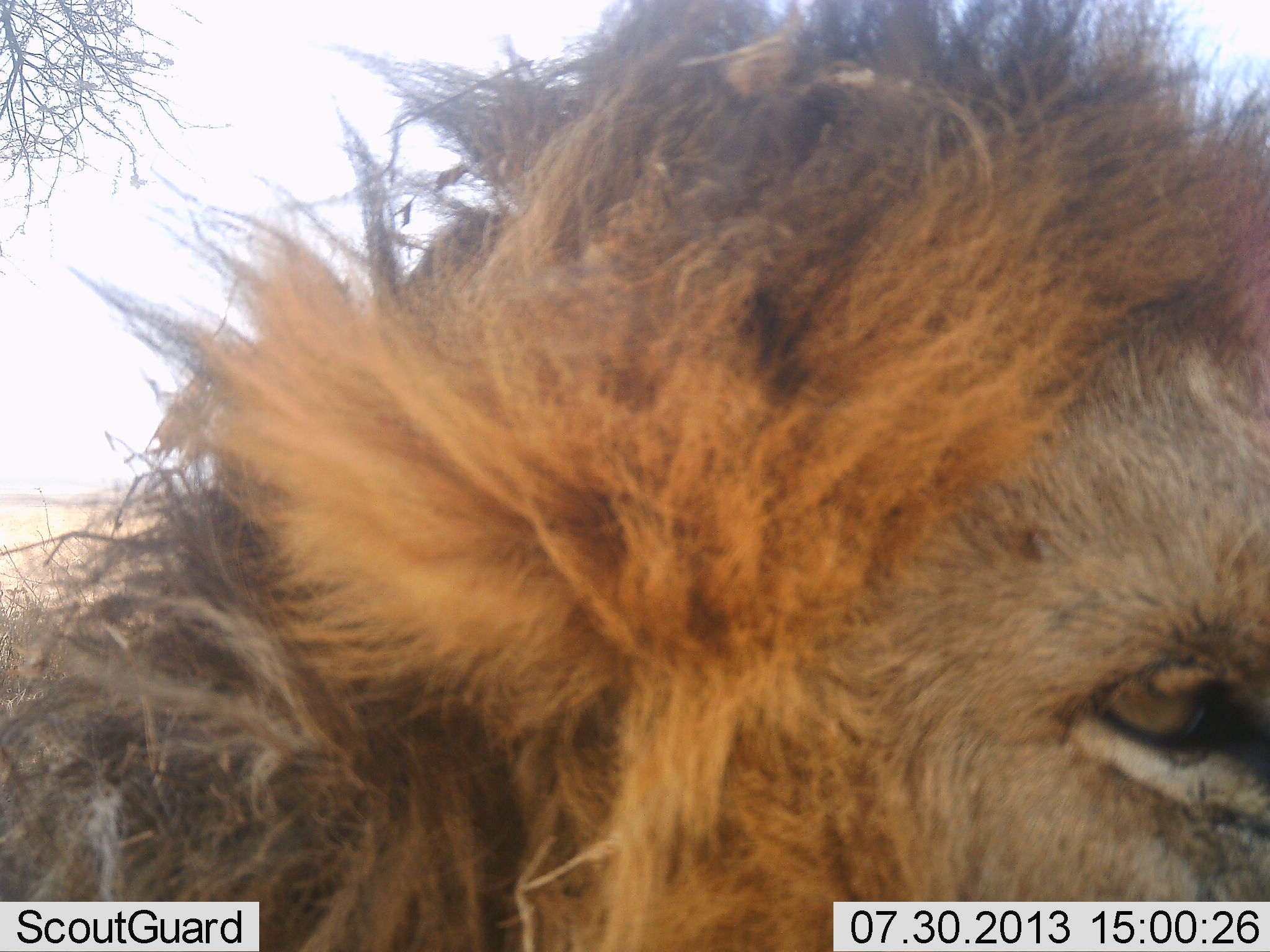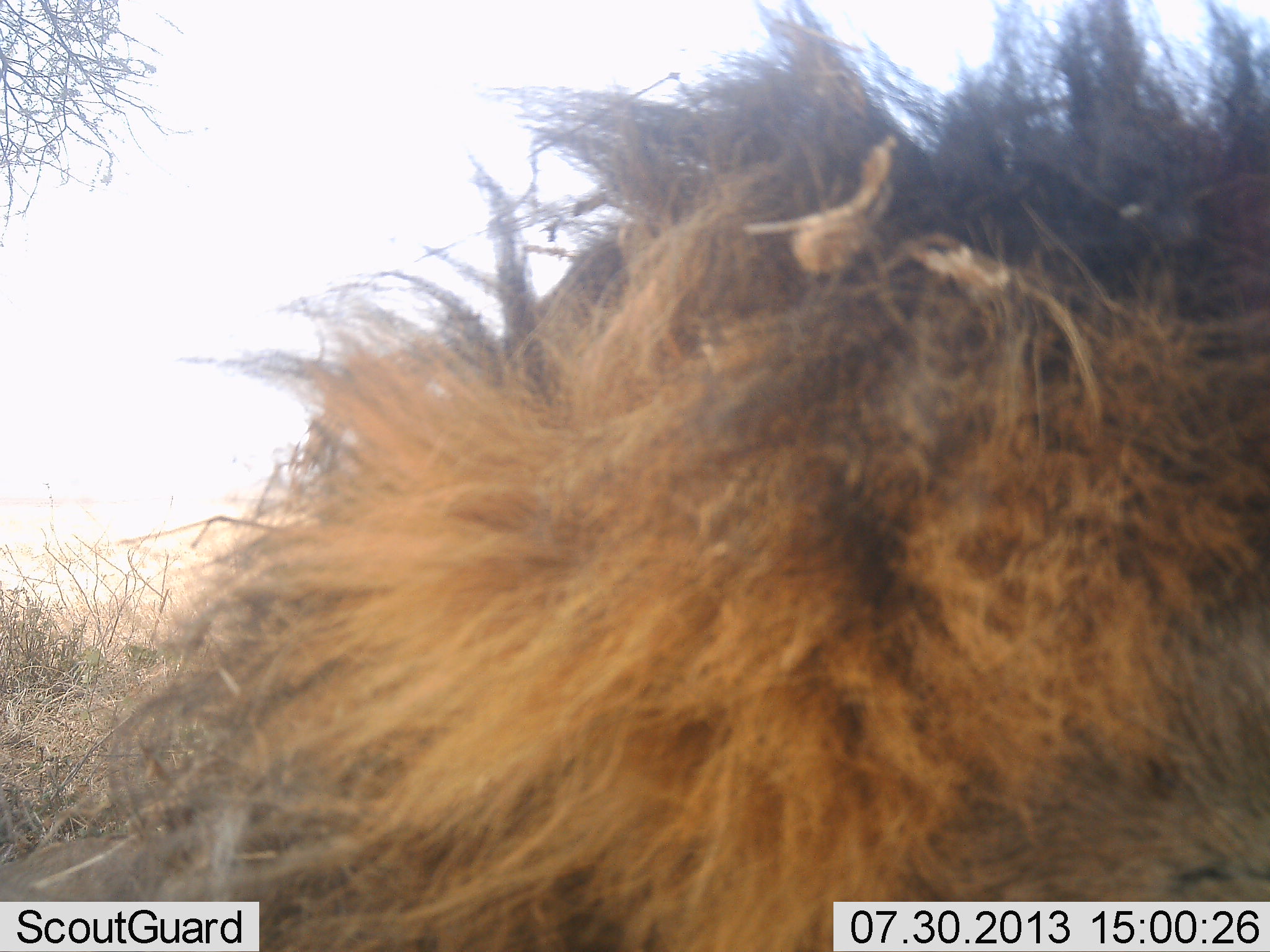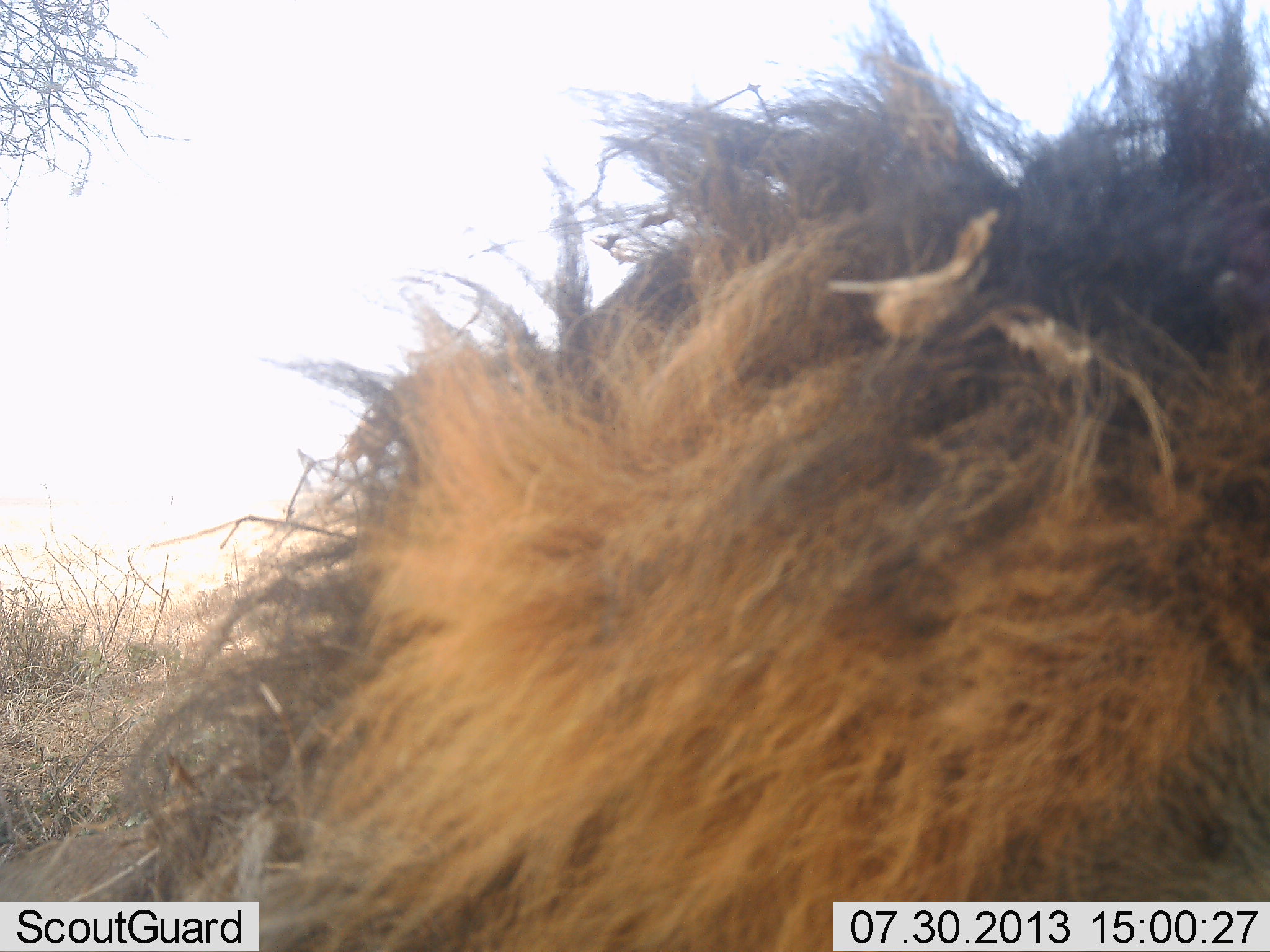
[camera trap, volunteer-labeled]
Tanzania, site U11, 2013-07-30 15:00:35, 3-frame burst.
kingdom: Animalia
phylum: Chordata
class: Mammalia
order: Carnivora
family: Felidae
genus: Panthera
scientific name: Panthera leo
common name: lion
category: lionmale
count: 1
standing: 26%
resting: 69%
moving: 9%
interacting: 0%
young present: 0%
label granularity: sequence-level